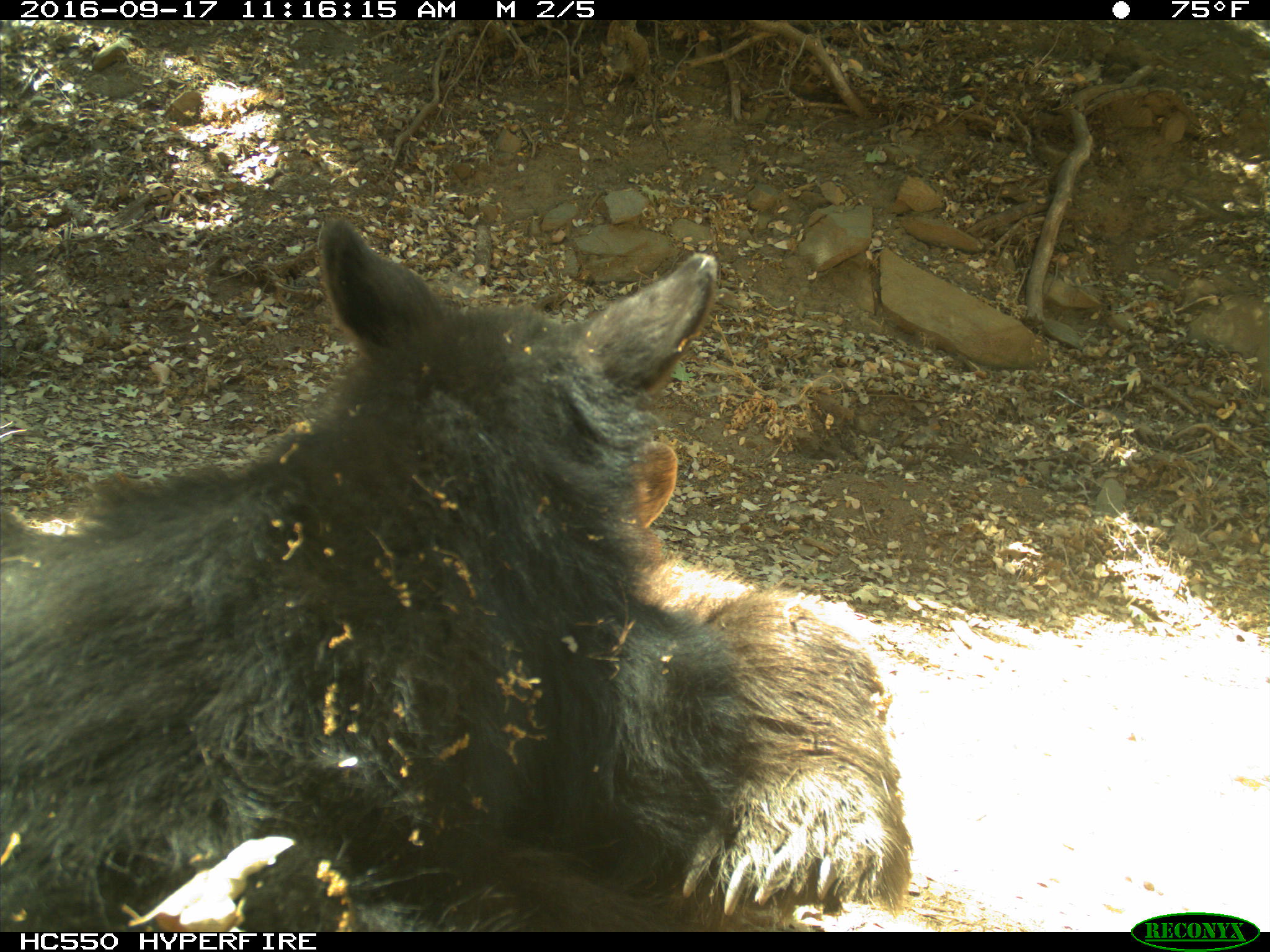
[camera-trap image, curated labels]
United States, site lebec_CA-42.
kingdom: Animalia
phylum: Chordata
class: Mammalia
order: Carnivora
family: Ursidae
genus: Ursus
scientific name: Ursus americanus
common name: american black bear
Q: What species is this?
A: Ursus americanus (american black bear).